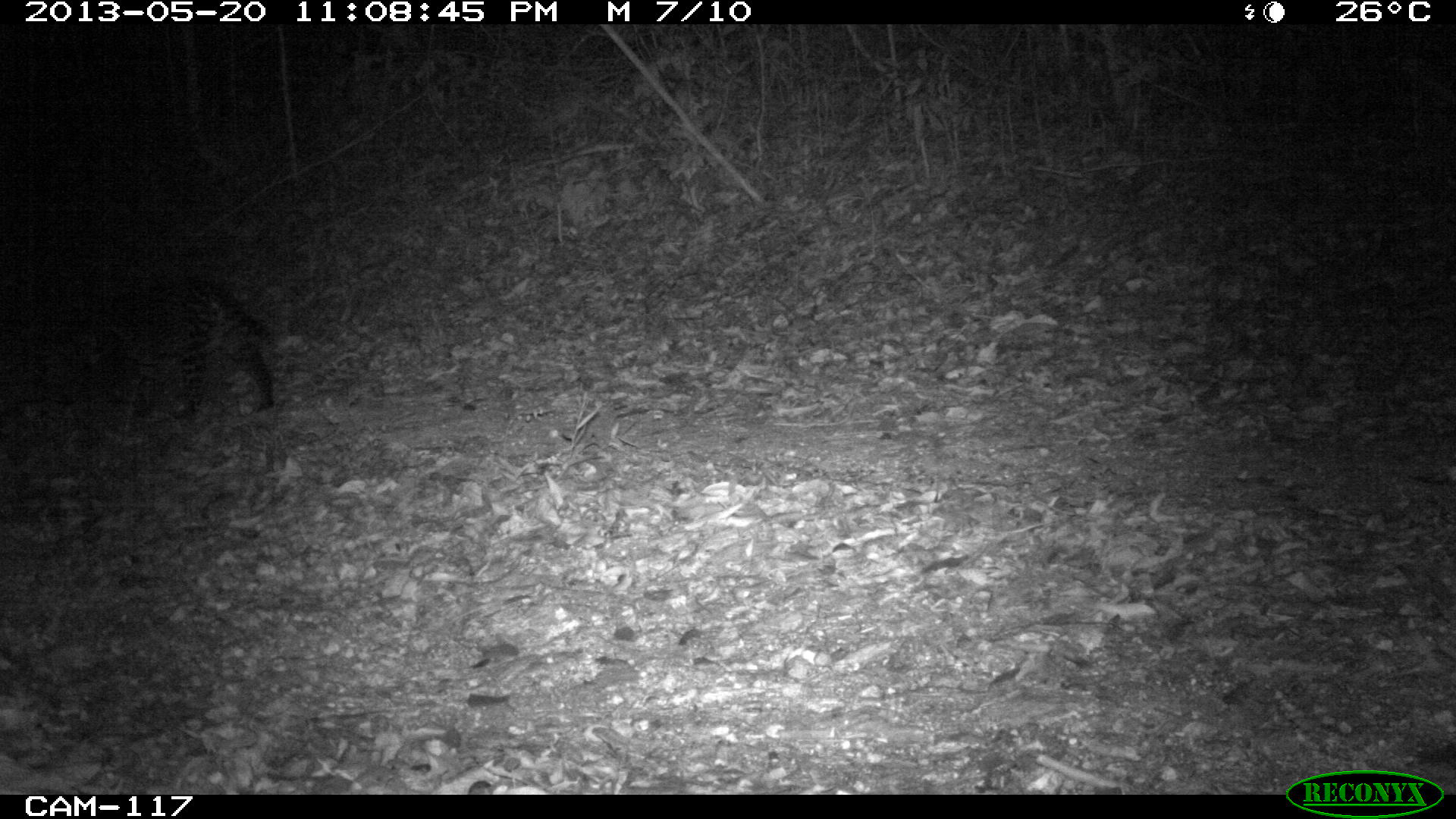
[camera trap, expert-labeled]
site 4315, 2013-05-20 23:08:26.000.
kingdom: Animalia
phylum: Chordata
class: Mammalia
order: Carnivora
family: Felidae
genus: Leopardus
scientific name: Leopardus pardalis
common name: ocelot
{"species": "Leopardus pardalis (ocelot)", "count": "1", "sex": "male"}